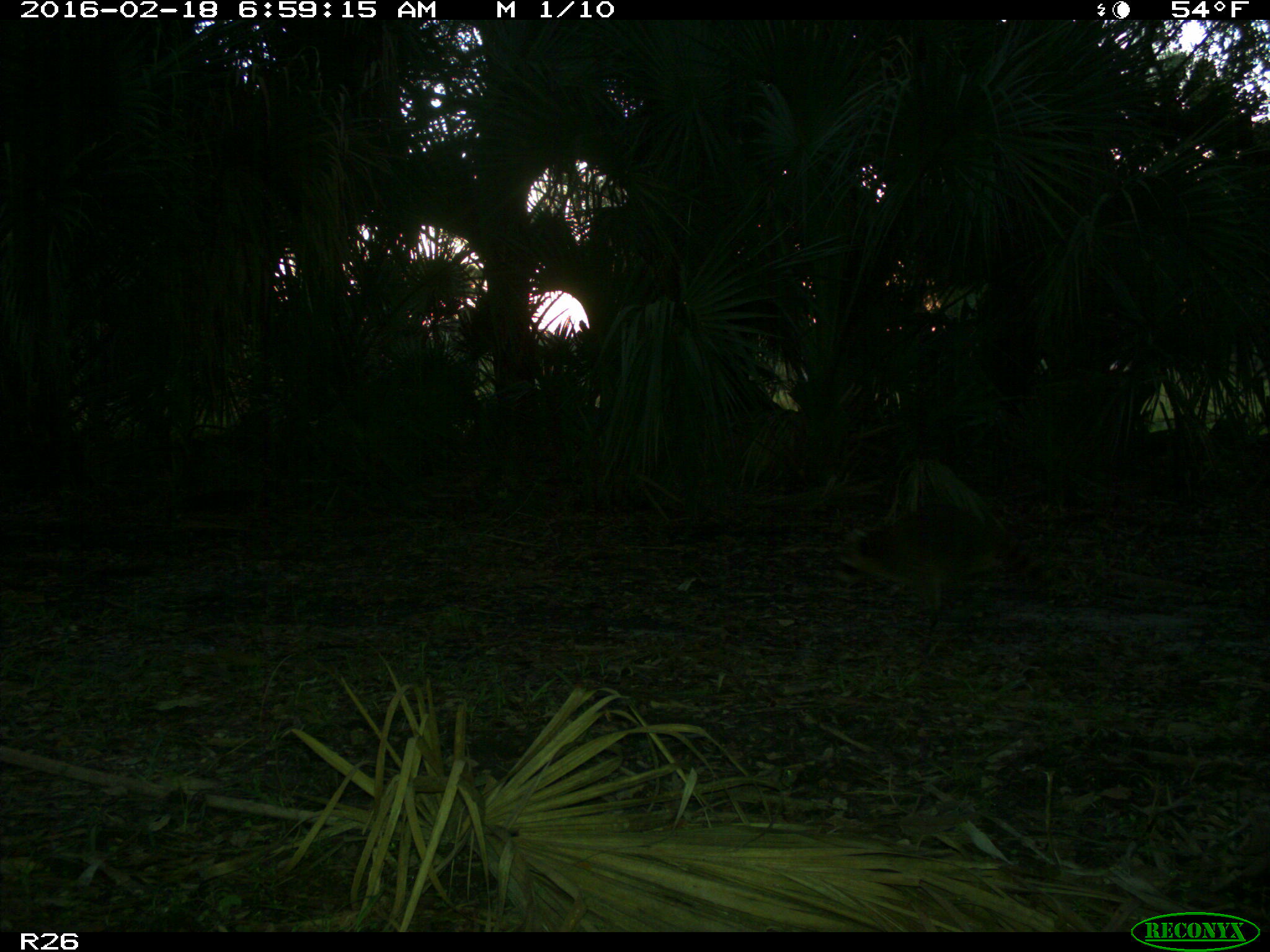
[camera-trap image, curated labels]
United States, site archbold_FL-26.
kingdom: Animalia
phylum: Chordata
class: Mammalia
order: Carnivora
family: Procyonidae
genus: Procyon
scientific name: Procyon lotor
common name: common raccoon